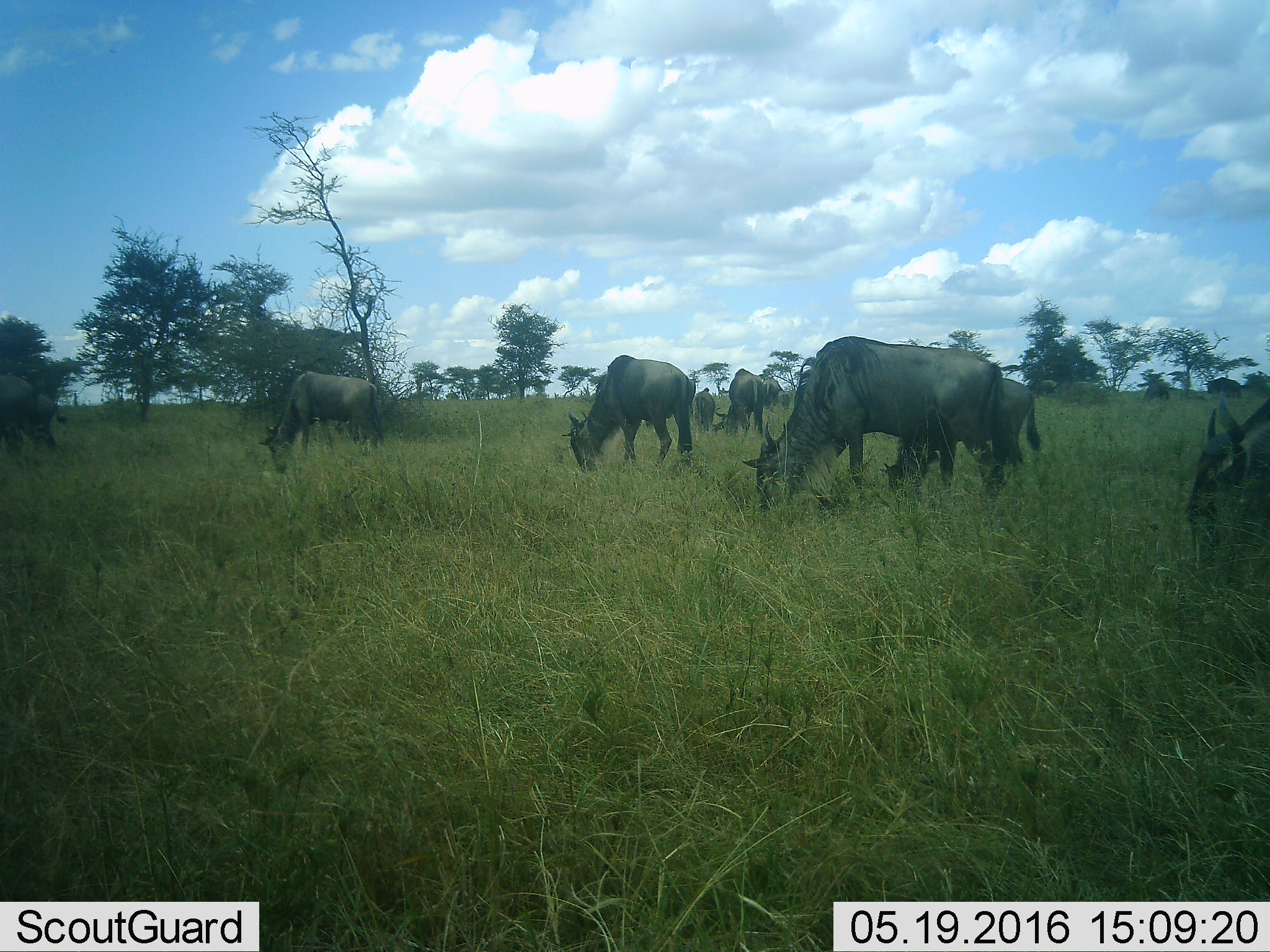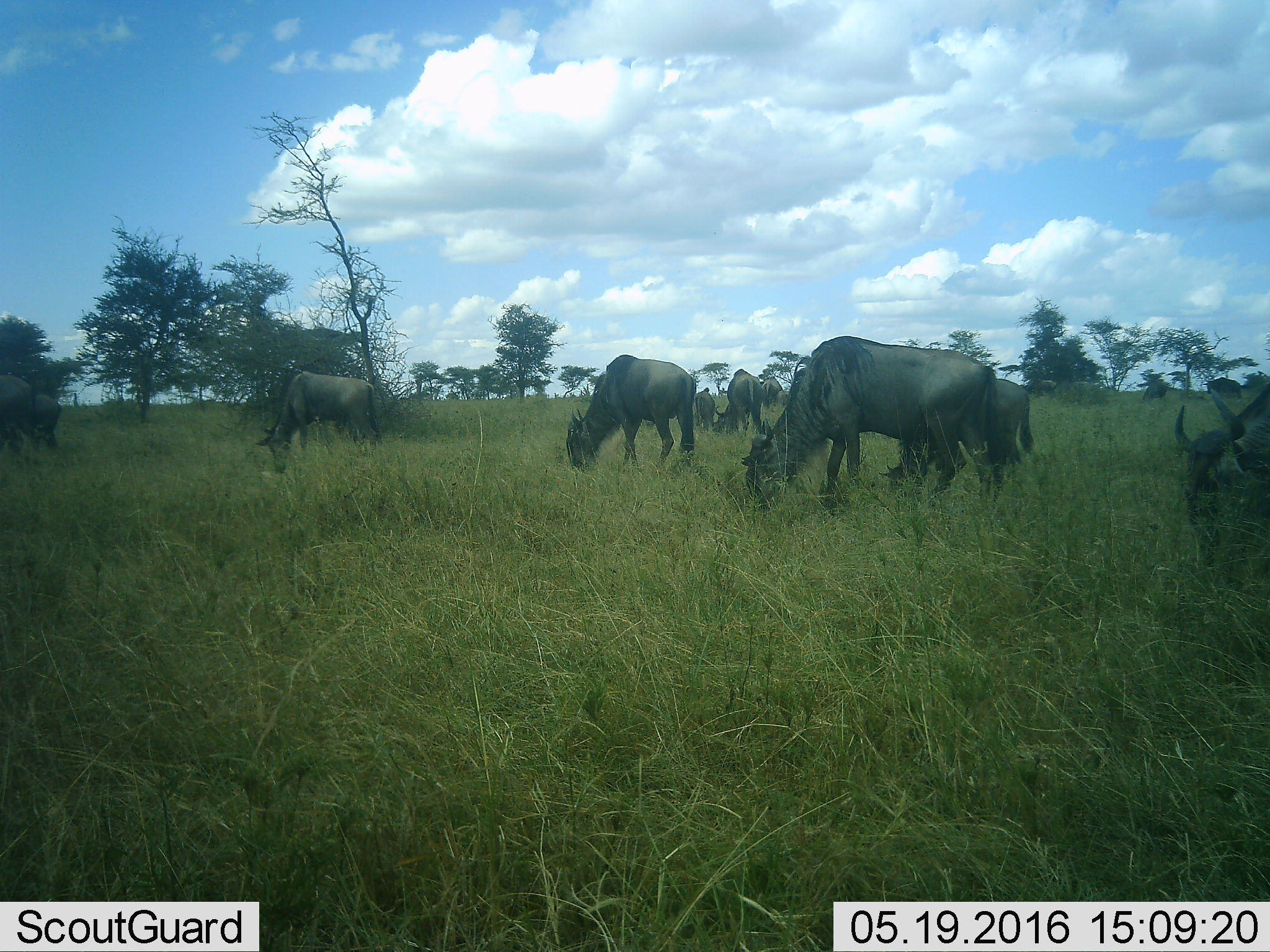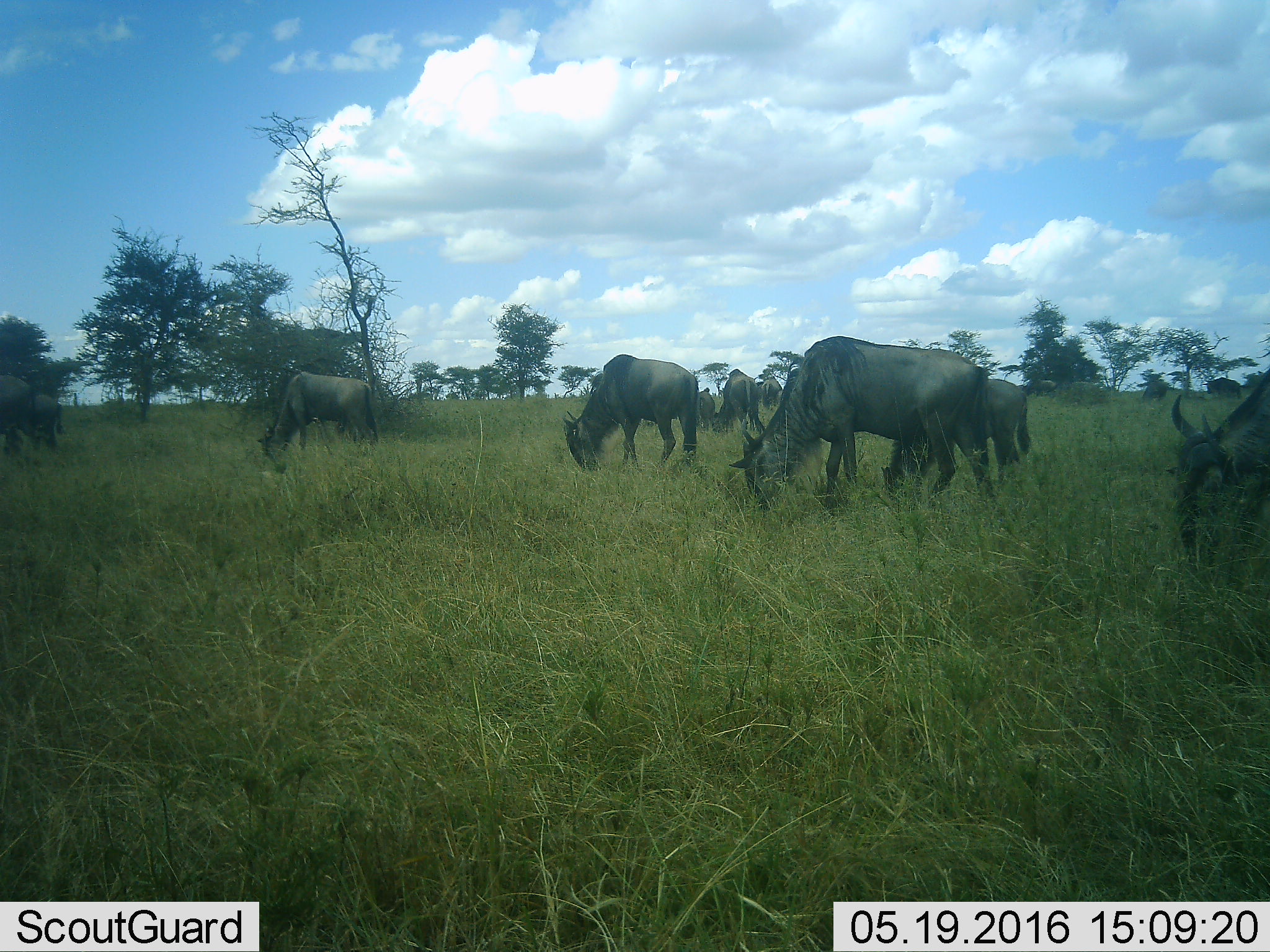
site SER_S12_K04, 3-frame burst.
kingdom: Animalia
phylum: Chordata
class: Mammalia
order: Artiodactyla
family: Bovidae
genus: Connochaetes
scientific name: Connochaetes taurinus taurinus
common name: blue wildebeest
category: wildebeestblue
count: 11-50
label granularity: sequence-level